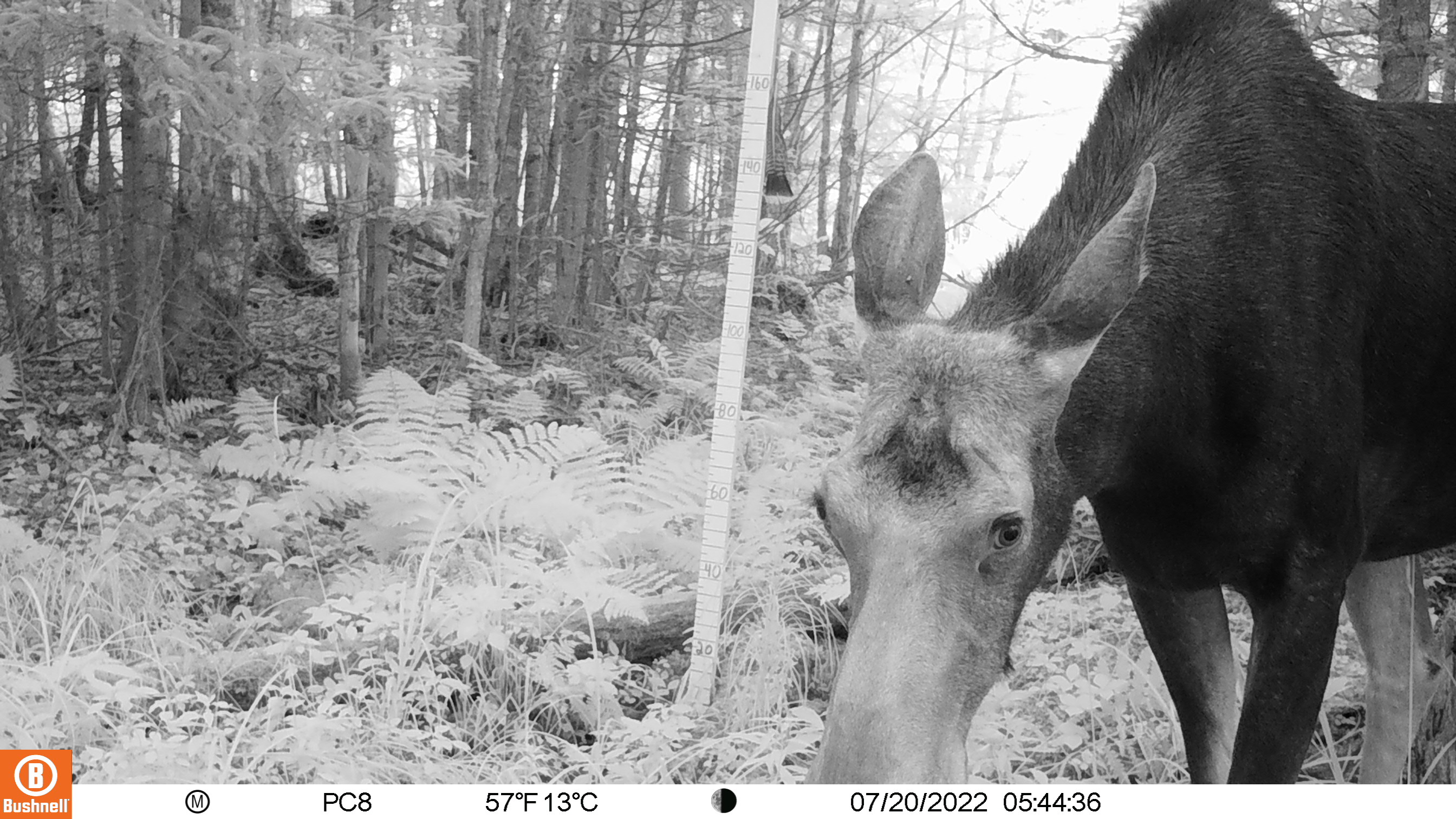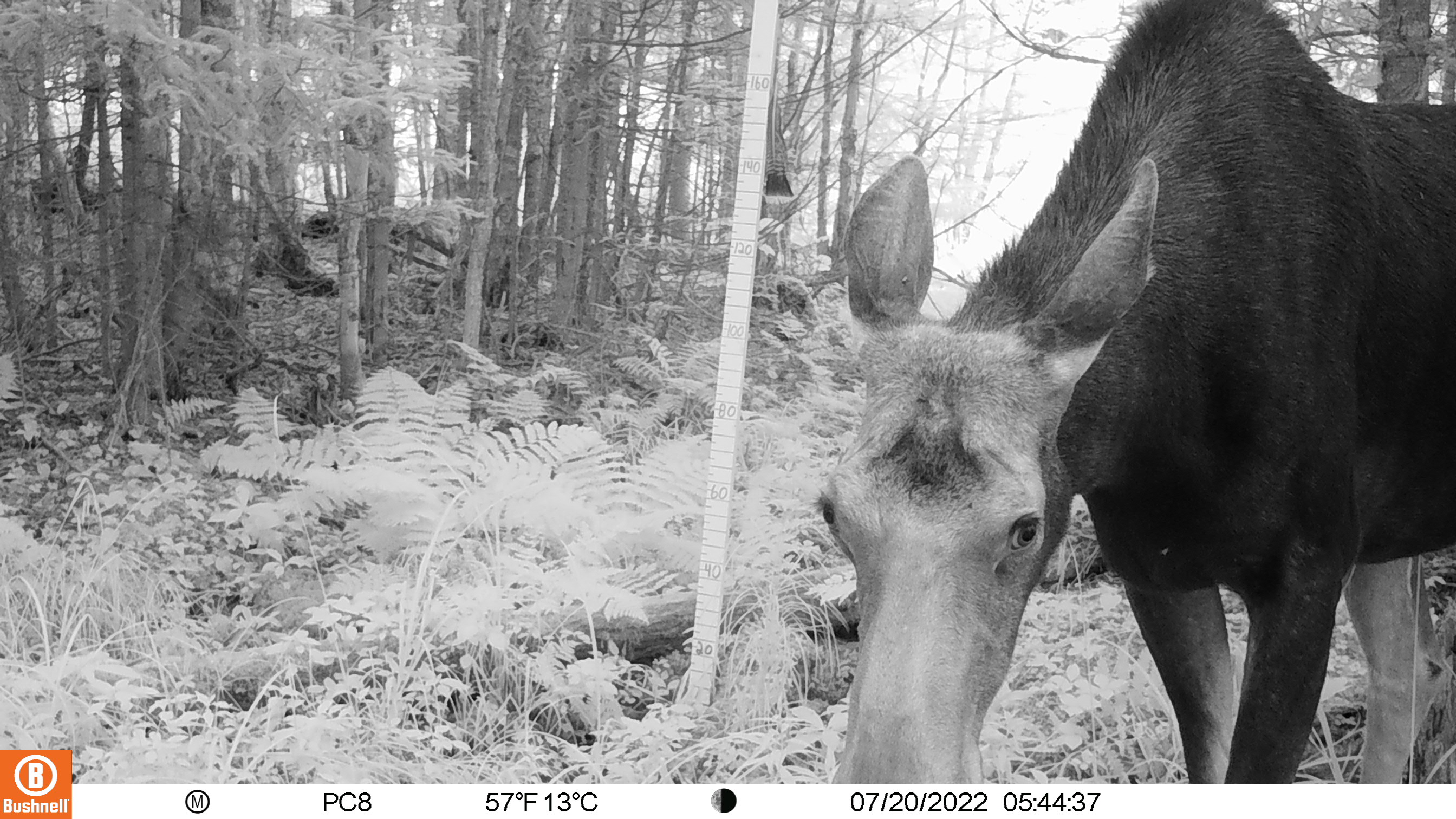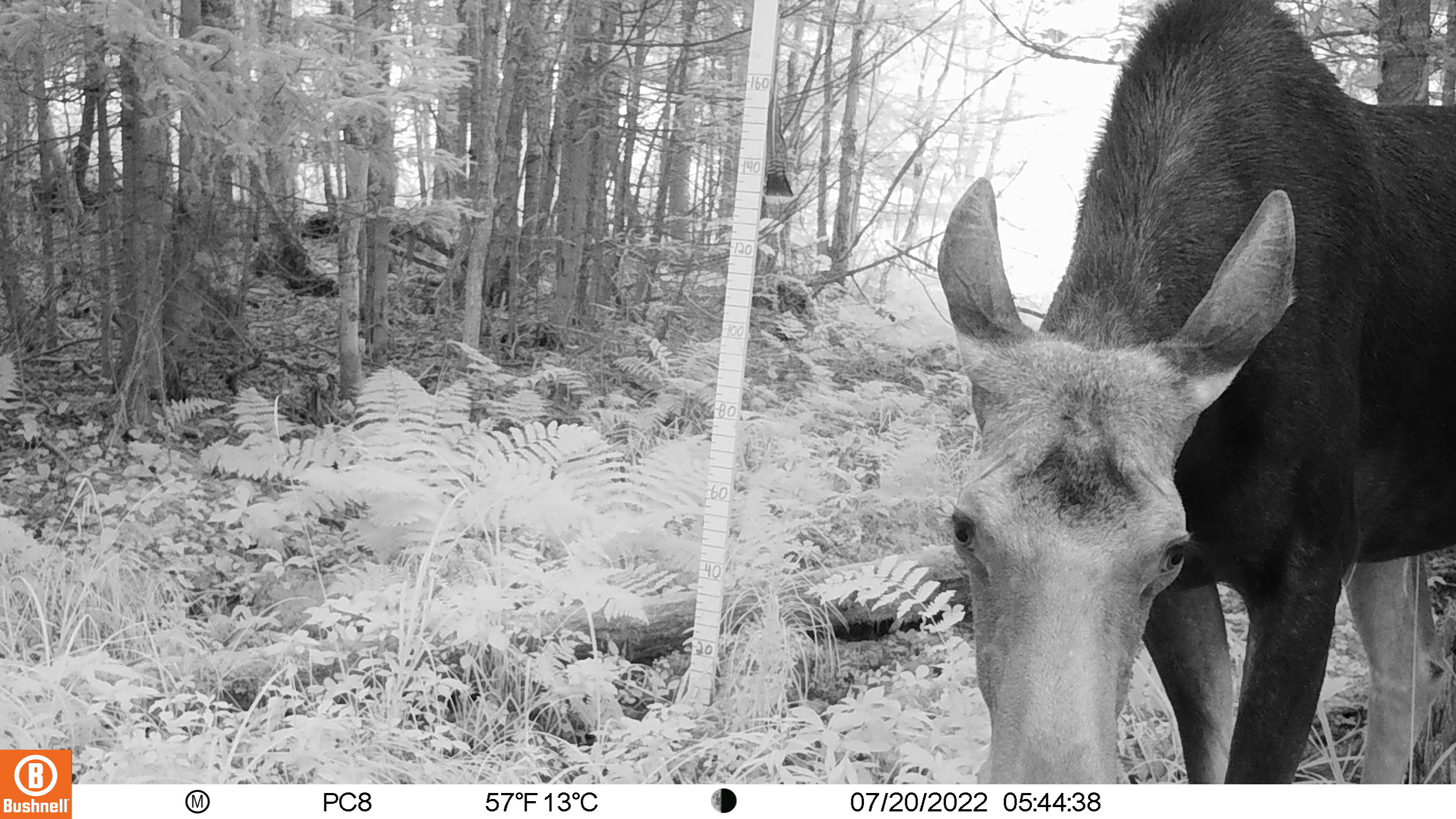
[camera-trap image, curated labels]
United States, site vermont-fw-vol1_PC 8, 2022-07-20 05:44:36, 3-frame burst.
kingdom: Animalia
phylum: Chordata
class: Mammalia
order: Artiodactyla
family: Cervidae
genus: Alces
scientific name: Alces alces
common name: moose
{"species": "moose (Alces alces)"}